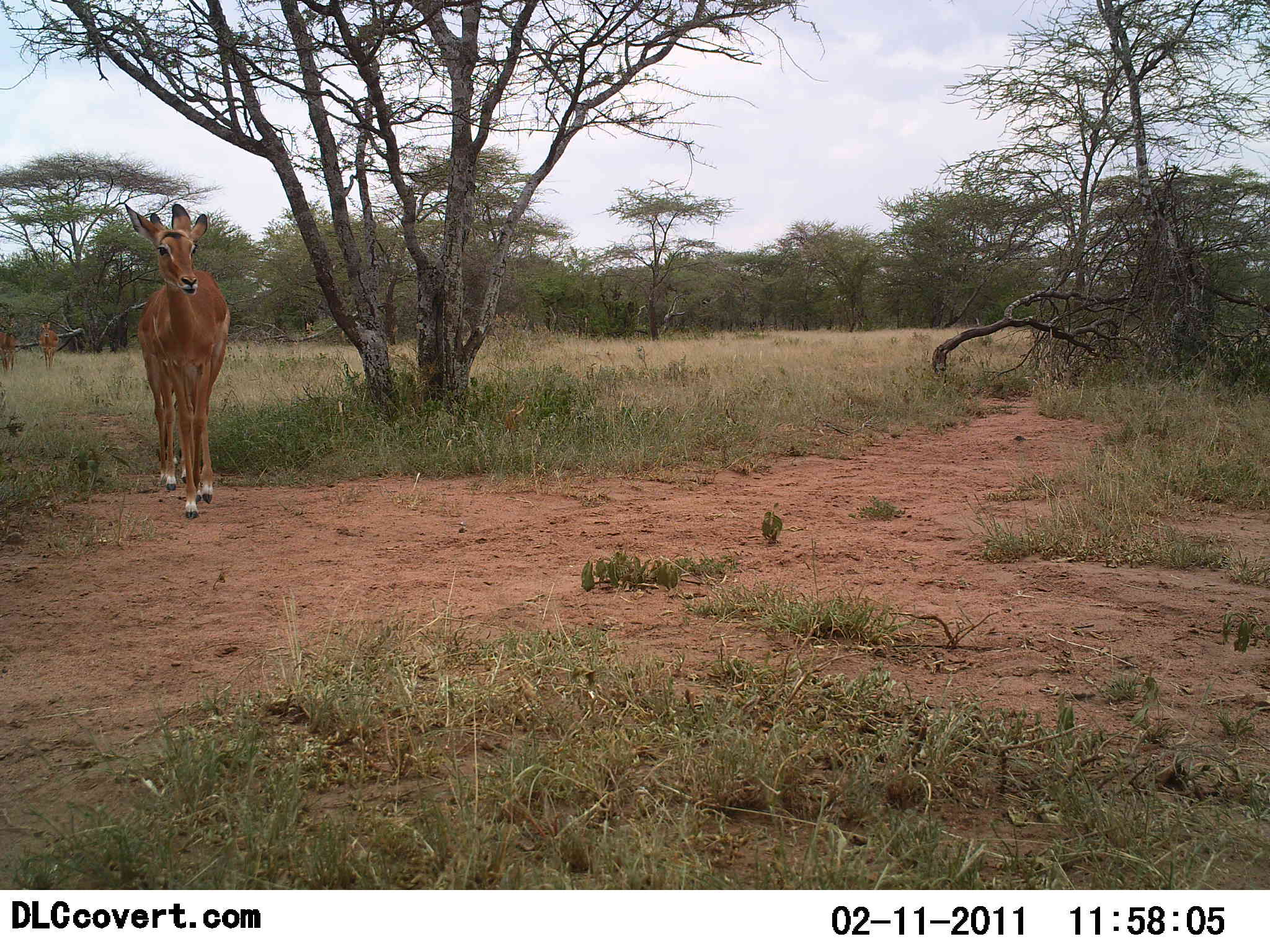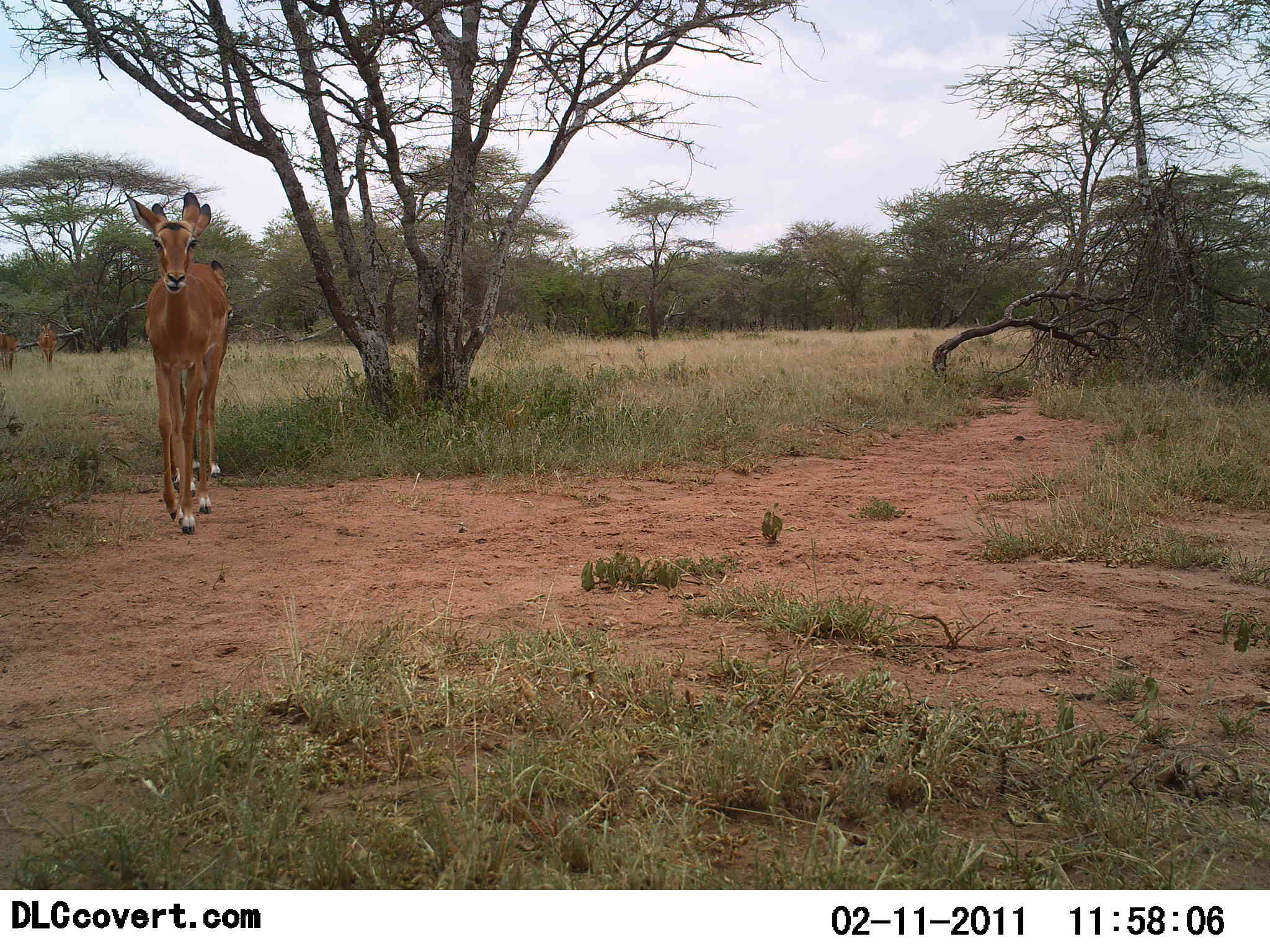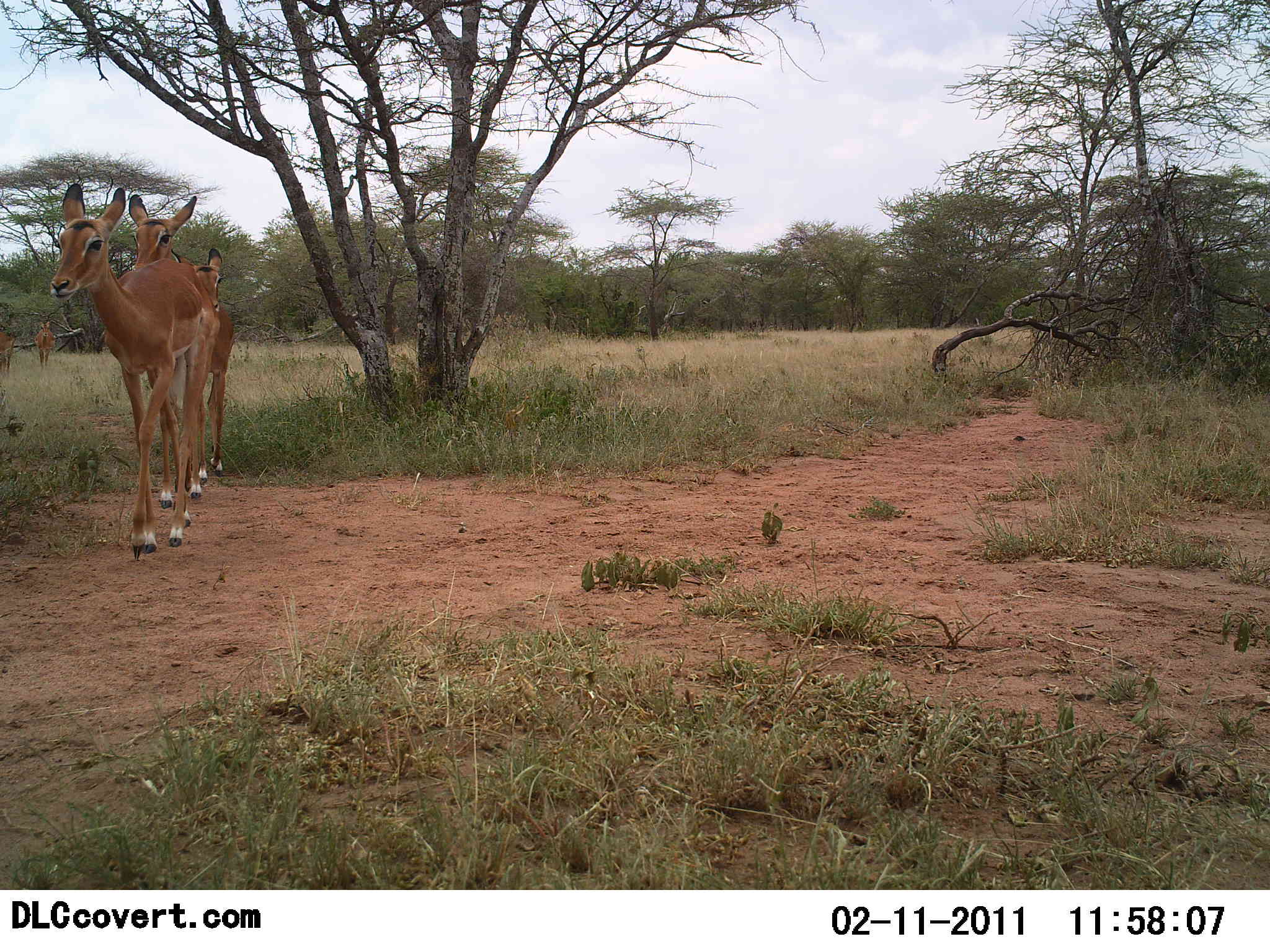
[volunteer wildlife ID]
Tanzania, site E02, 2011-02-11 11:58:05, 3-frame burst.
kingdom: Animalia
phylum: Chordata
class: Mammalia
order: Artiodactyla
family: Bovidae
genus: Aepyceros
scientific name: Aepyceros melampus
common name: impala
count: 5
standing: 8%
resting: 0%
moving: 100%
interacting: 0%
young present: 0%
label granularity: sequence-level